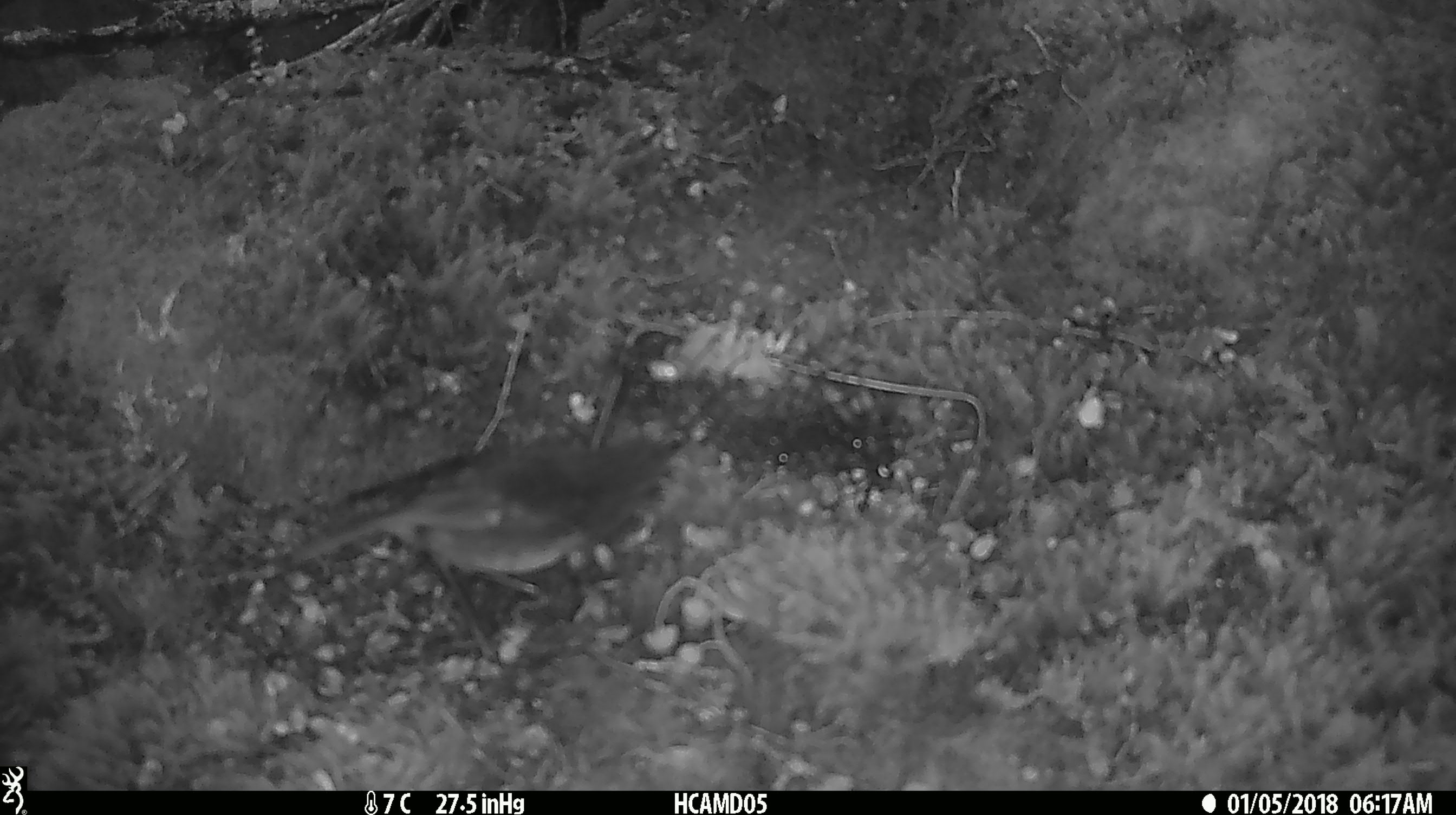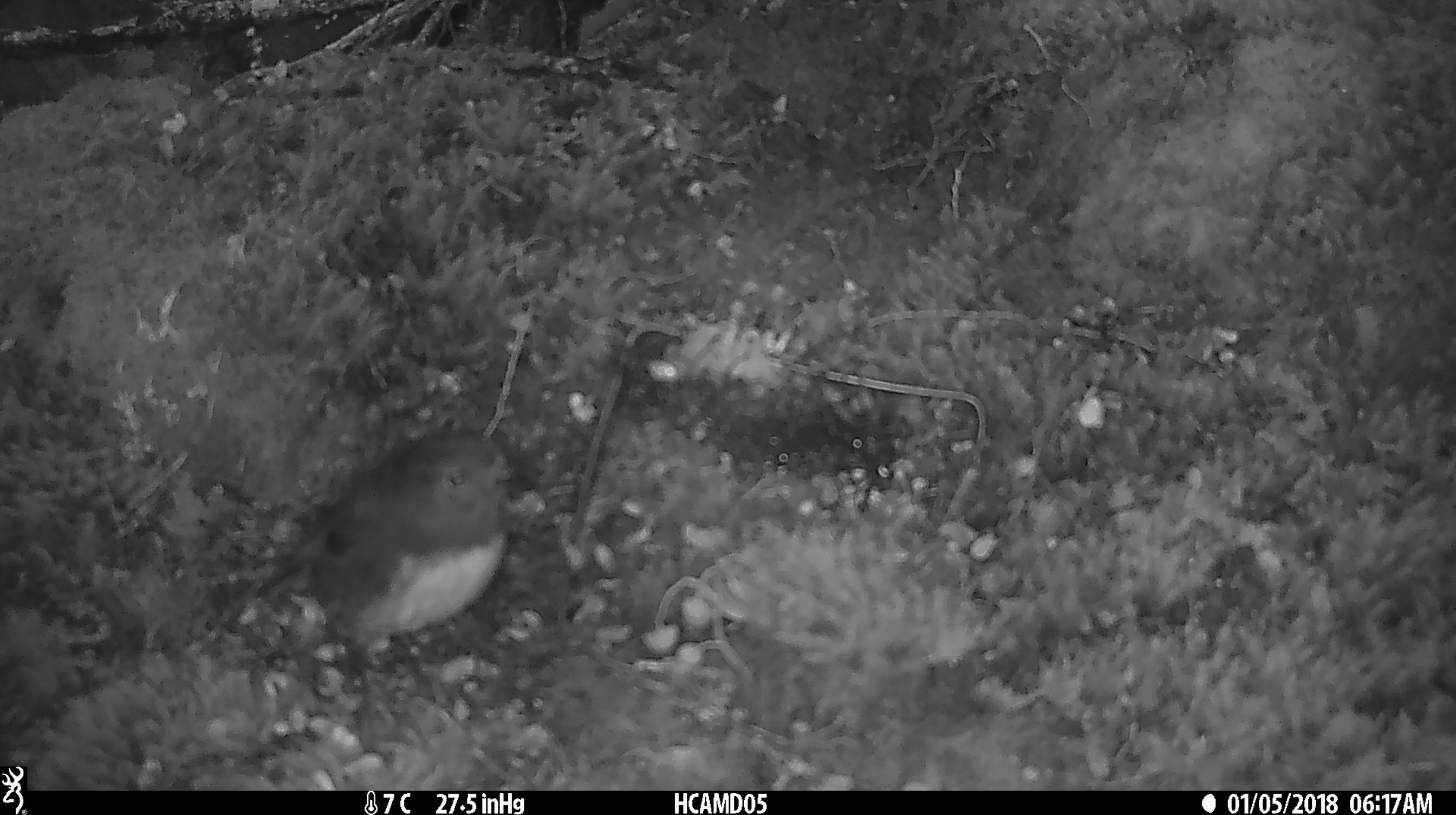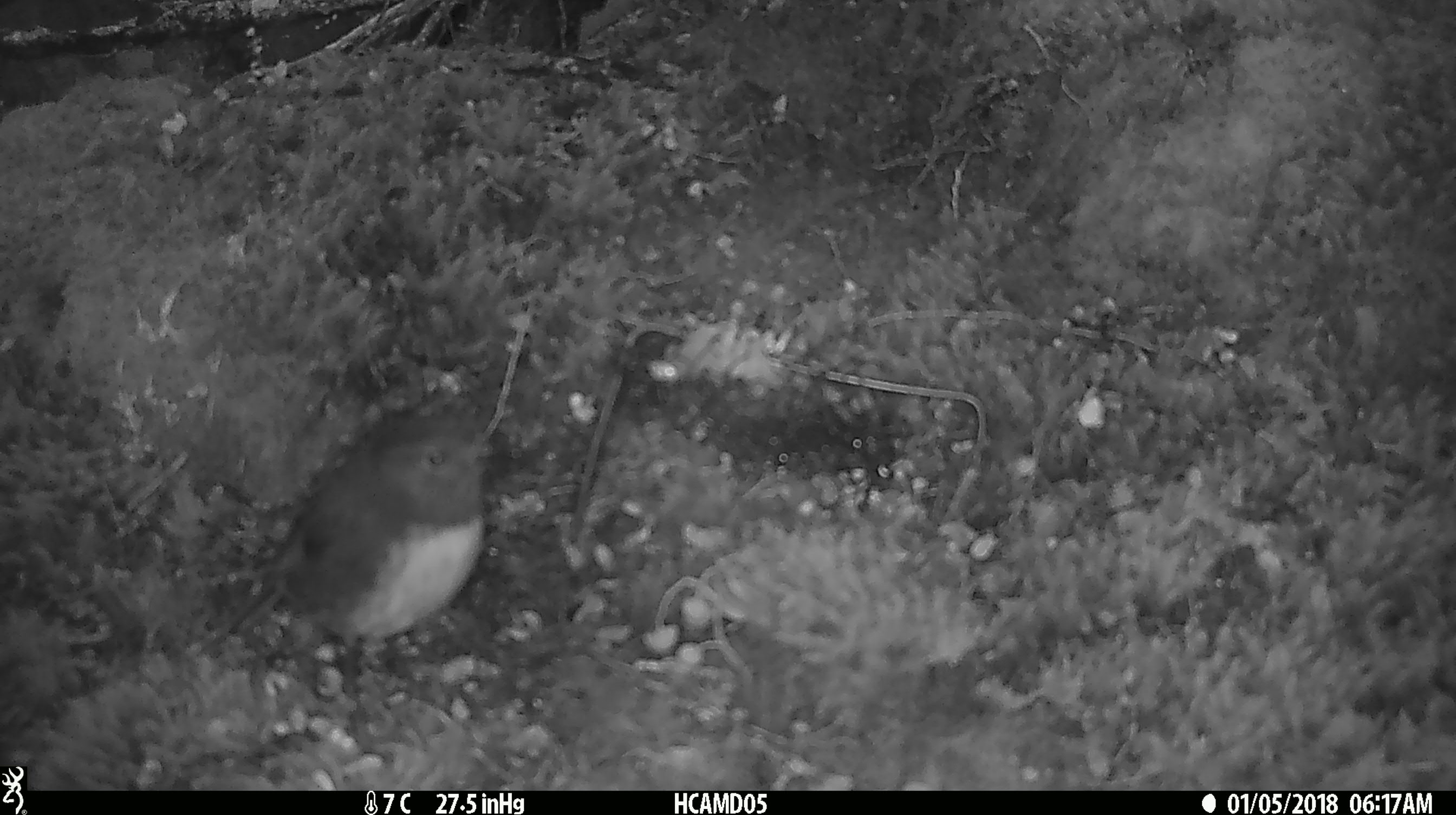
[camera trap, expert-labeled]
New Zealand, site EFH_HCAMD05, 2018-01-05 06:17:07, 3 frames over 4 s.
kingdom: Animalia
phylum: Chordata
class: Aves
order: Passeriformes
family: Petroicidae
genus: Petroica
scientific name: Petroica australis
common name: new zealand robin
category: robin